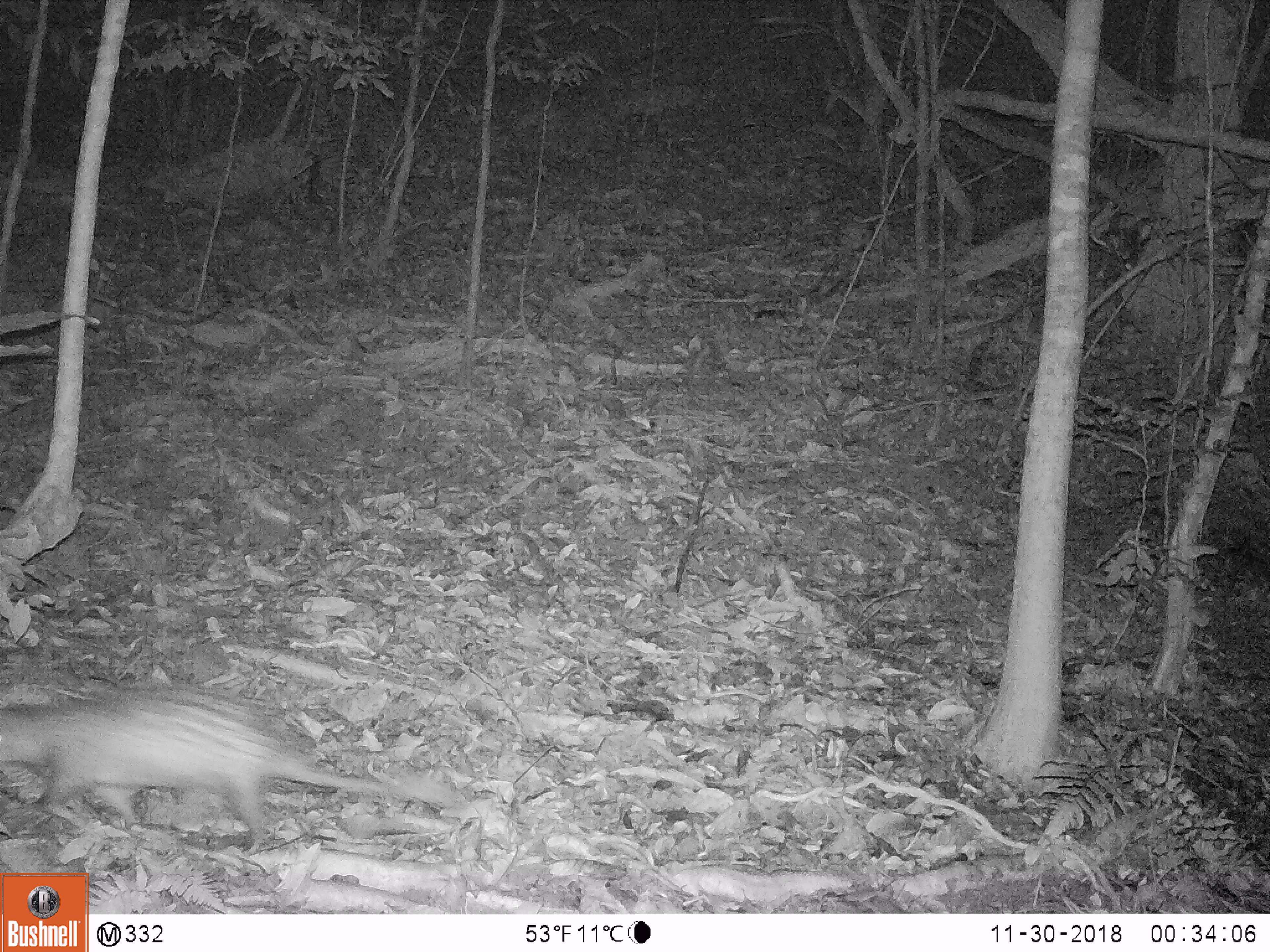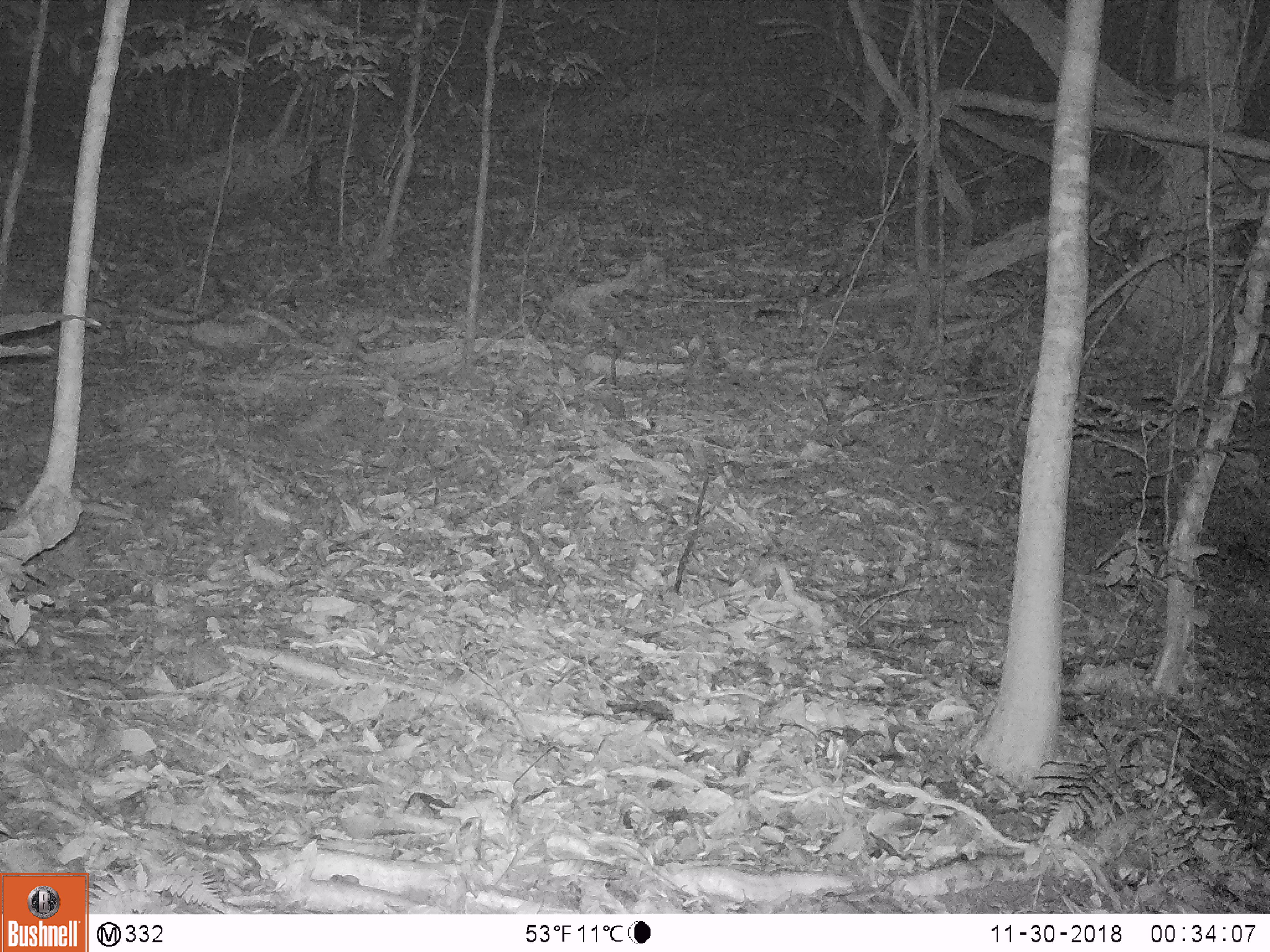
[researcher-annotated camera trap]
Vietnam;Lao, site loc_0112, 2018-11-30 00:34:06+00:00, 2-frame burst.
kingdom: Animalia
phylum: Chordata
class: Mammalia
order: Rodentia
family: Hystricidae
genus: Atherurus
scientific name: Atherurus macrourus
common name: asiatic brush-tailed porcupine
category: asiatic brush tailed porcupine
Asiatic brush tailed porcupine (asiatic brush-tailed porcupine) (Atherurus macrourus). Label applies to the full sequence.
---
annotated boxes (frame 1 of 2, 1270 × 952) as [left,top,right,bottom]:
asiatic brush tailed porcupine: [0,680,461,853]